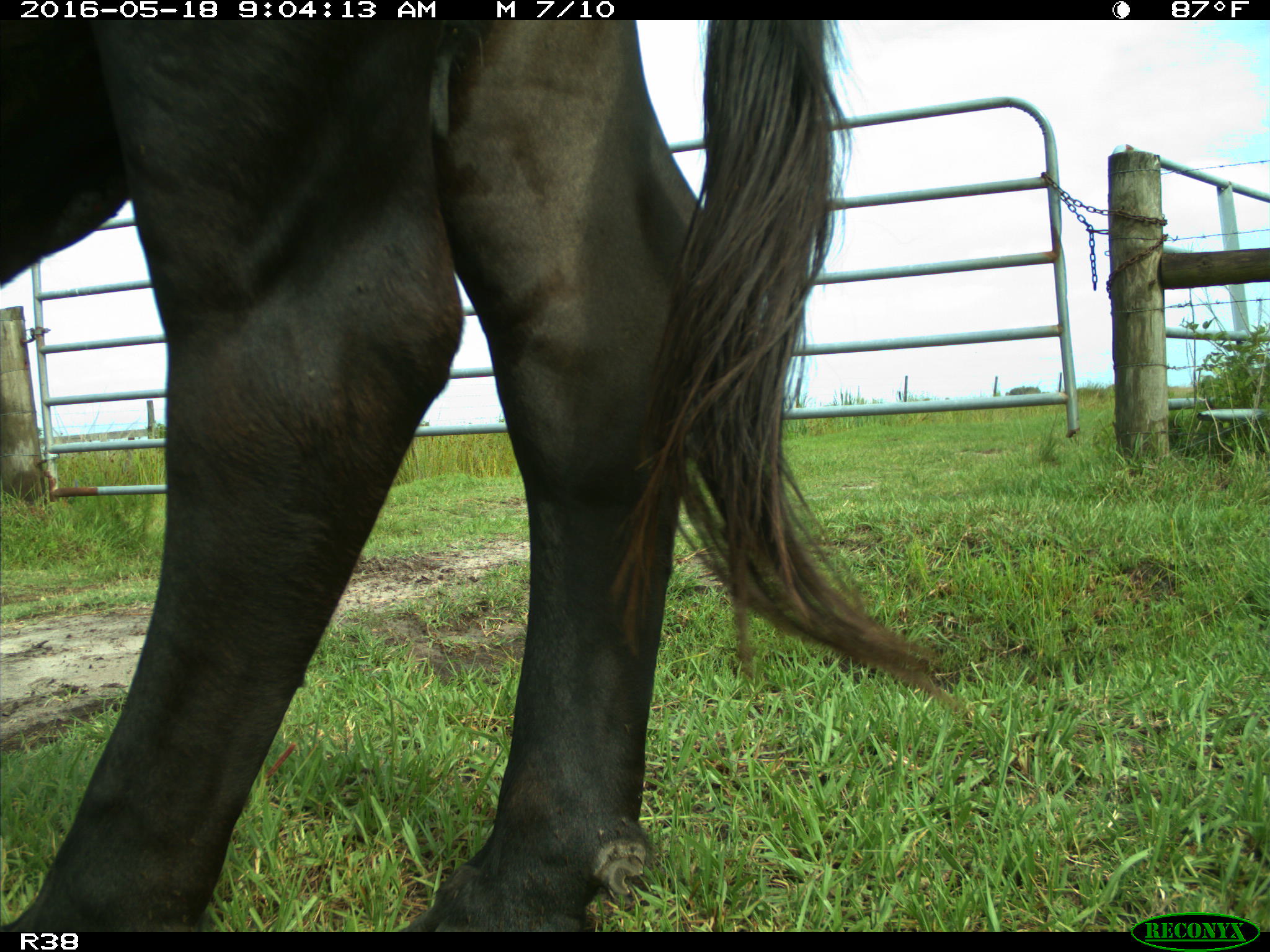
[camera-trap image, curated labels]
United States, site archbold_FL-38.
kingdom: Animalia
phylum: Chordata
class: Mammalia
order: Artiodactyla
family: Bovidae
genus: Bos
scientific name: Bos taurus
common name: domestic cow